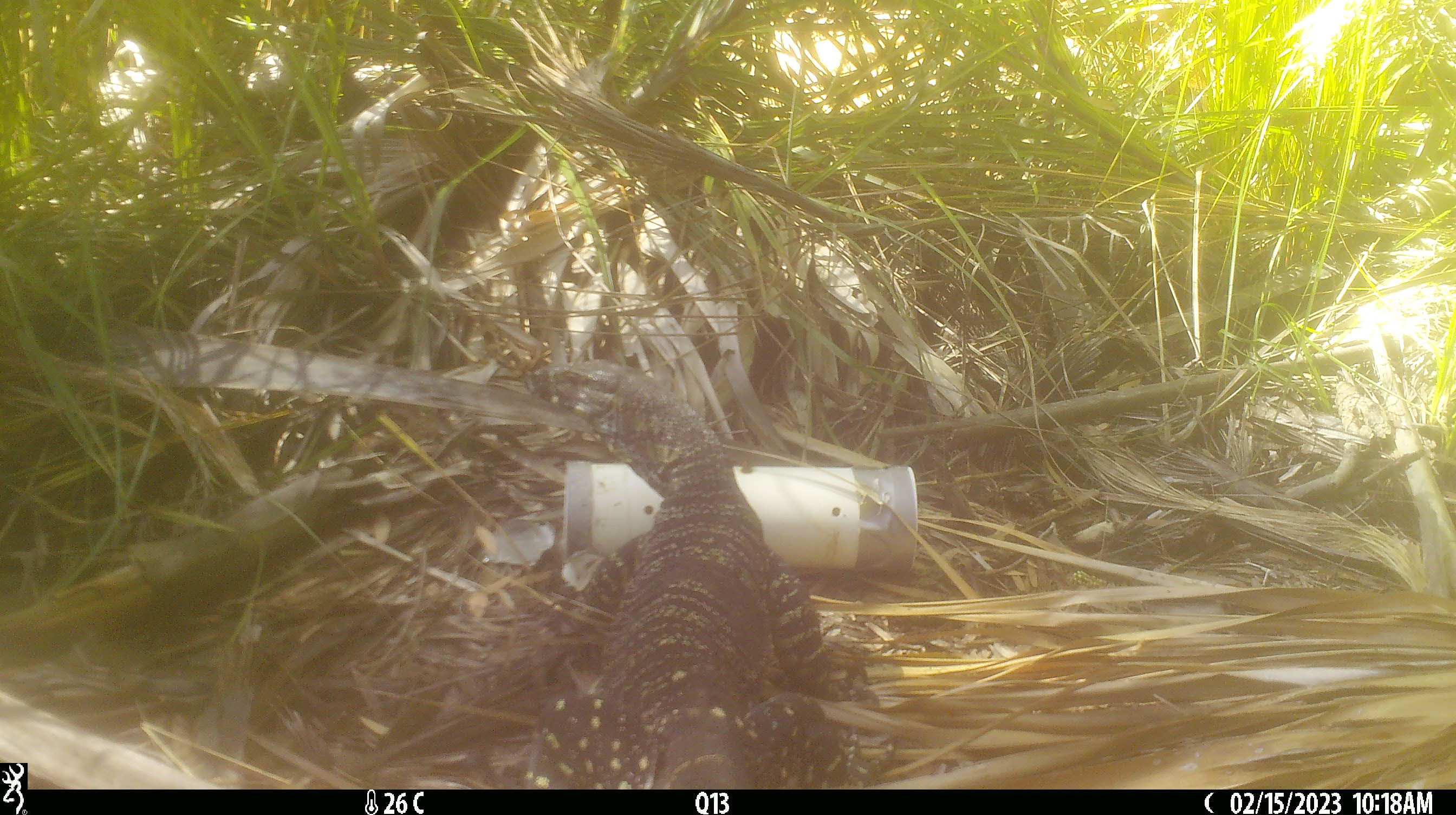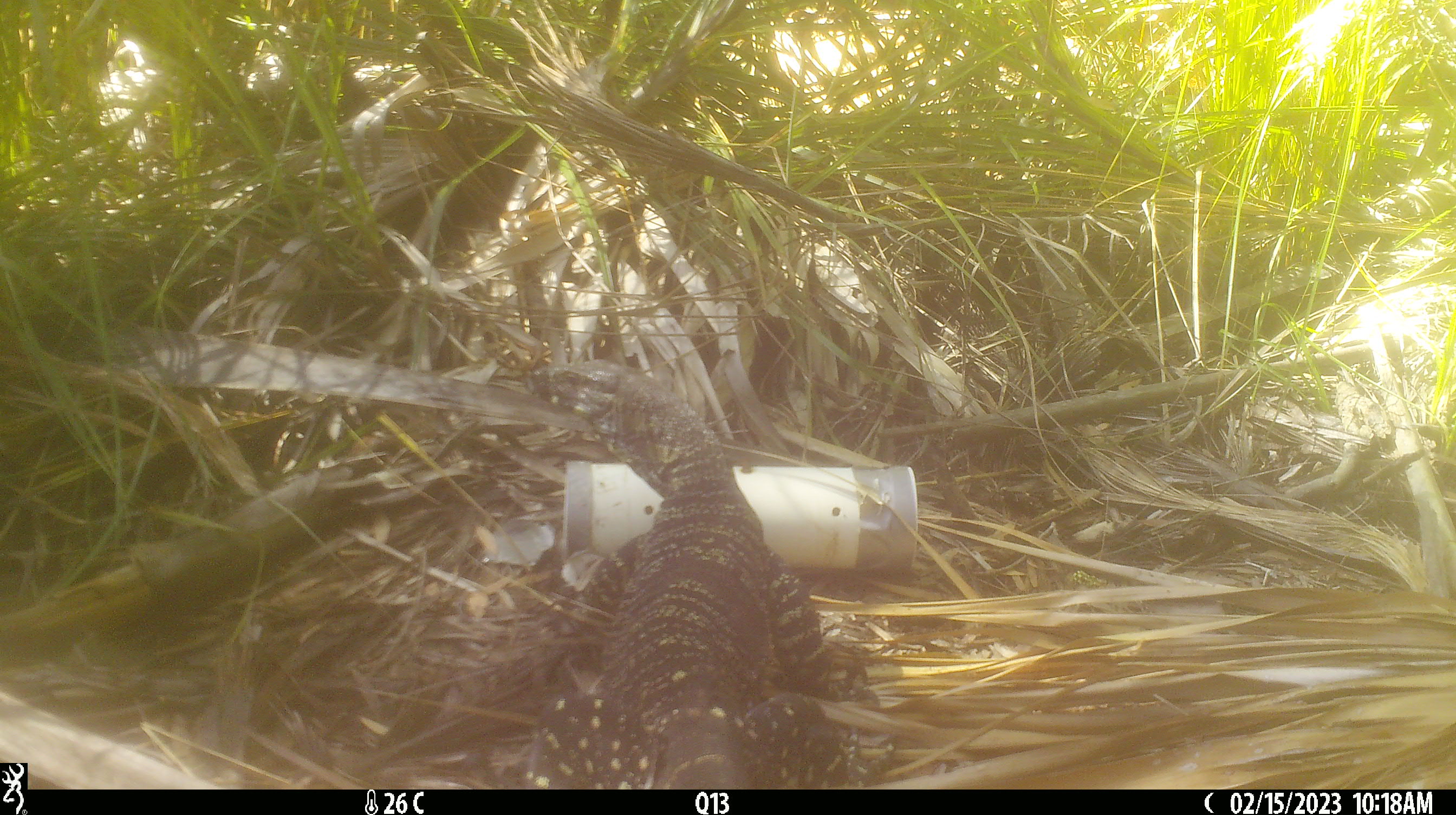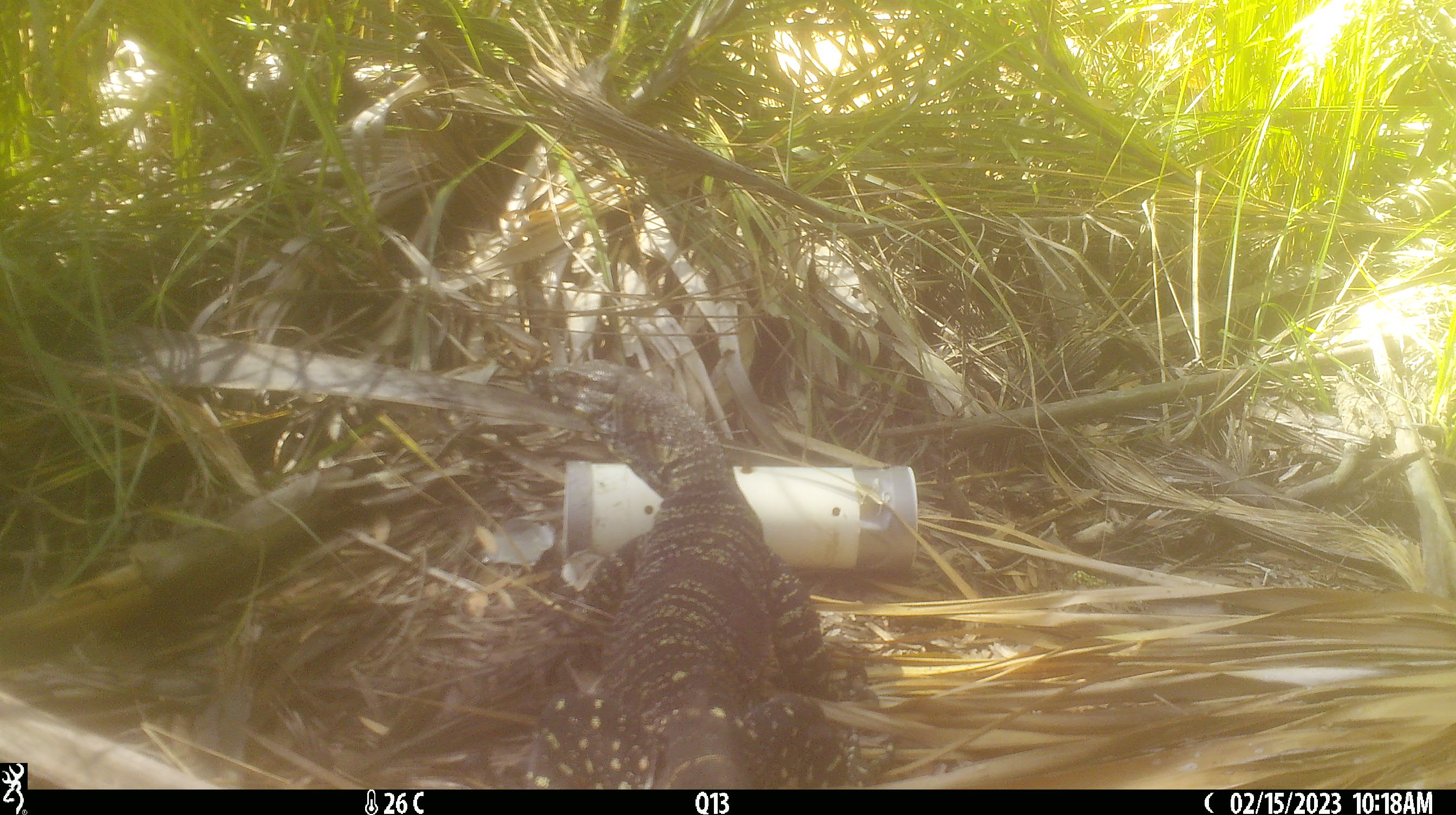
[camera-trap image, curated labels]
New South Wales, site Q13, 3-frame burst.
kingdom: Animalia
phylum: Chordata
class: Reptilia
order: Squamata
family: Varanidae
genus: Varanus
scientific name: Varanus varius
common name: lace monitor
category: goanna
Goanna (lace monitor) (Varanus varius).